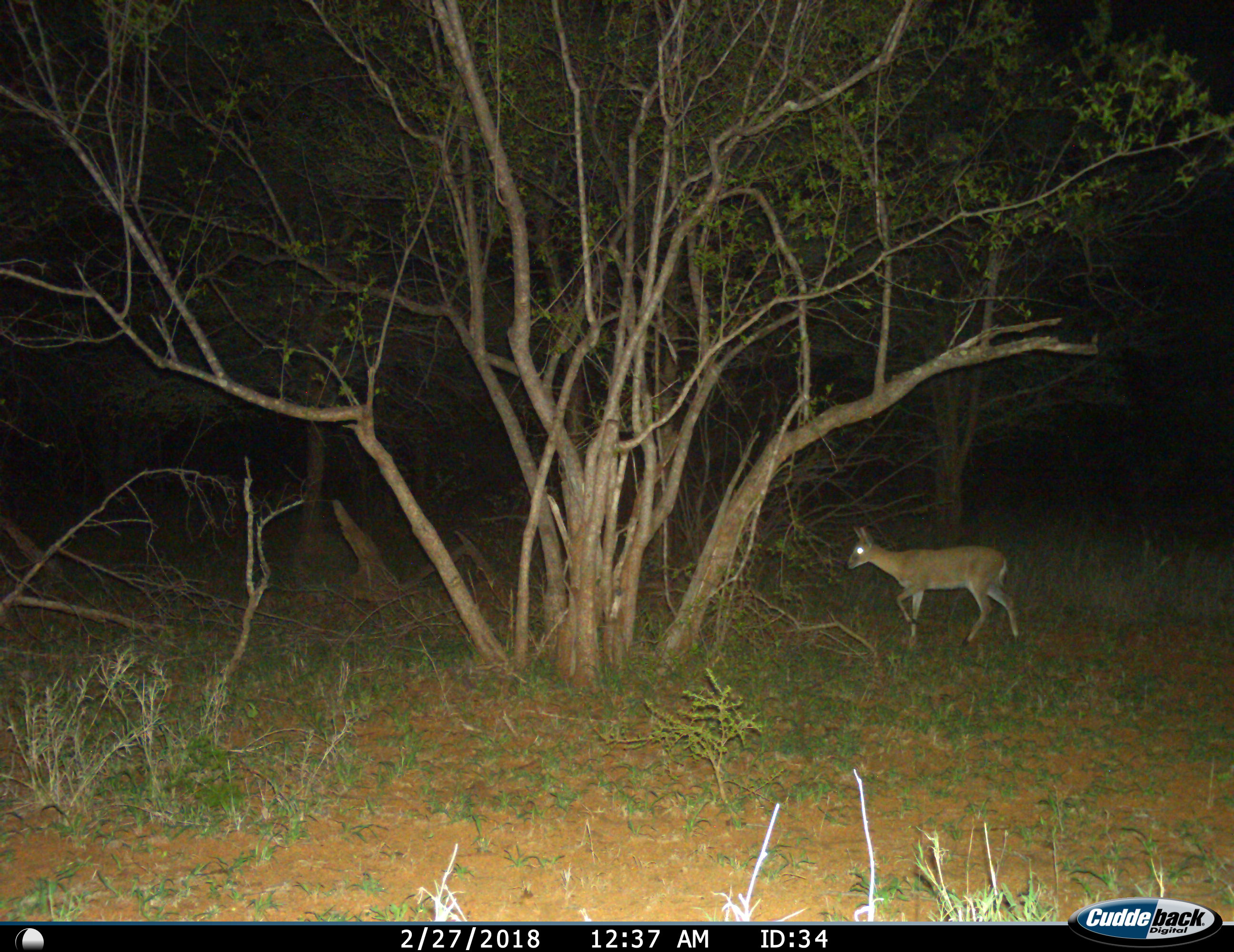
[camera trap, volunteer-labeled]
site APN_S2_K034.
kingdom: Animalia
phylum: Chordata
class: Mammalia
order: Artiodactyla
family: Bovidae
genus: Sylvicapra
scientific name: Sylvicapra grimmia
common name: common duiker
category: duikercommongrey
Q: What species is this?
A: Duikercommongrey (common duiker) (Sylvicapra grimmia).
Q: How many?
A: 1.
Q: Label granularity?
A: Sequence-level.